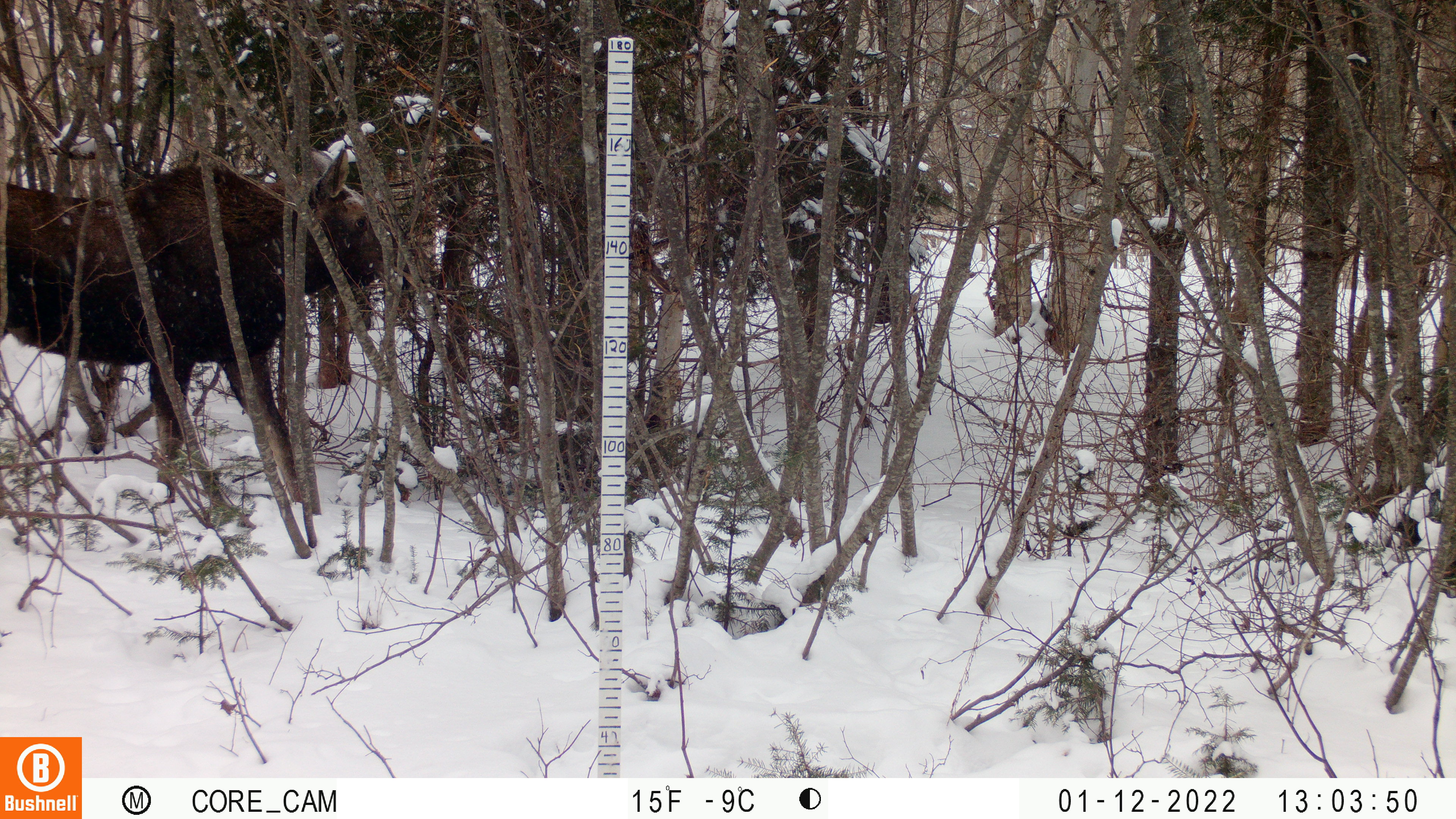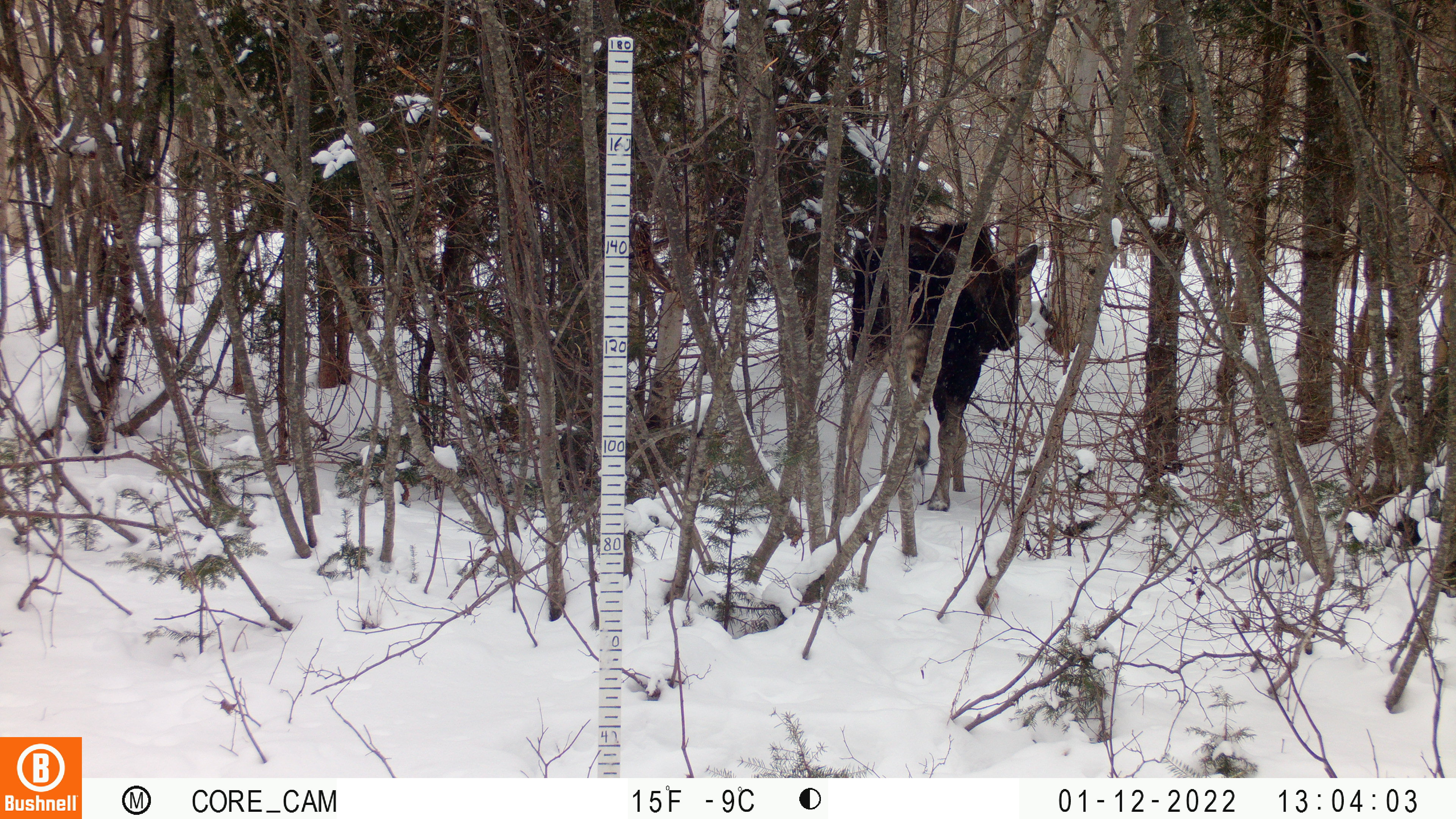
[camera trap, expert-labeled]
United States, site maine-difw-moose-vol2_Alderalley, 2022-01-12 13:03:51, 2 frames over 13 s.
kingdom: Animalia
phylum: Chordata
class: Mammalia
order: Artiodactyla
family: Cervidae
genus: Alces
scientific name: Alces alces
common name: moose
Moose (Alces alces).